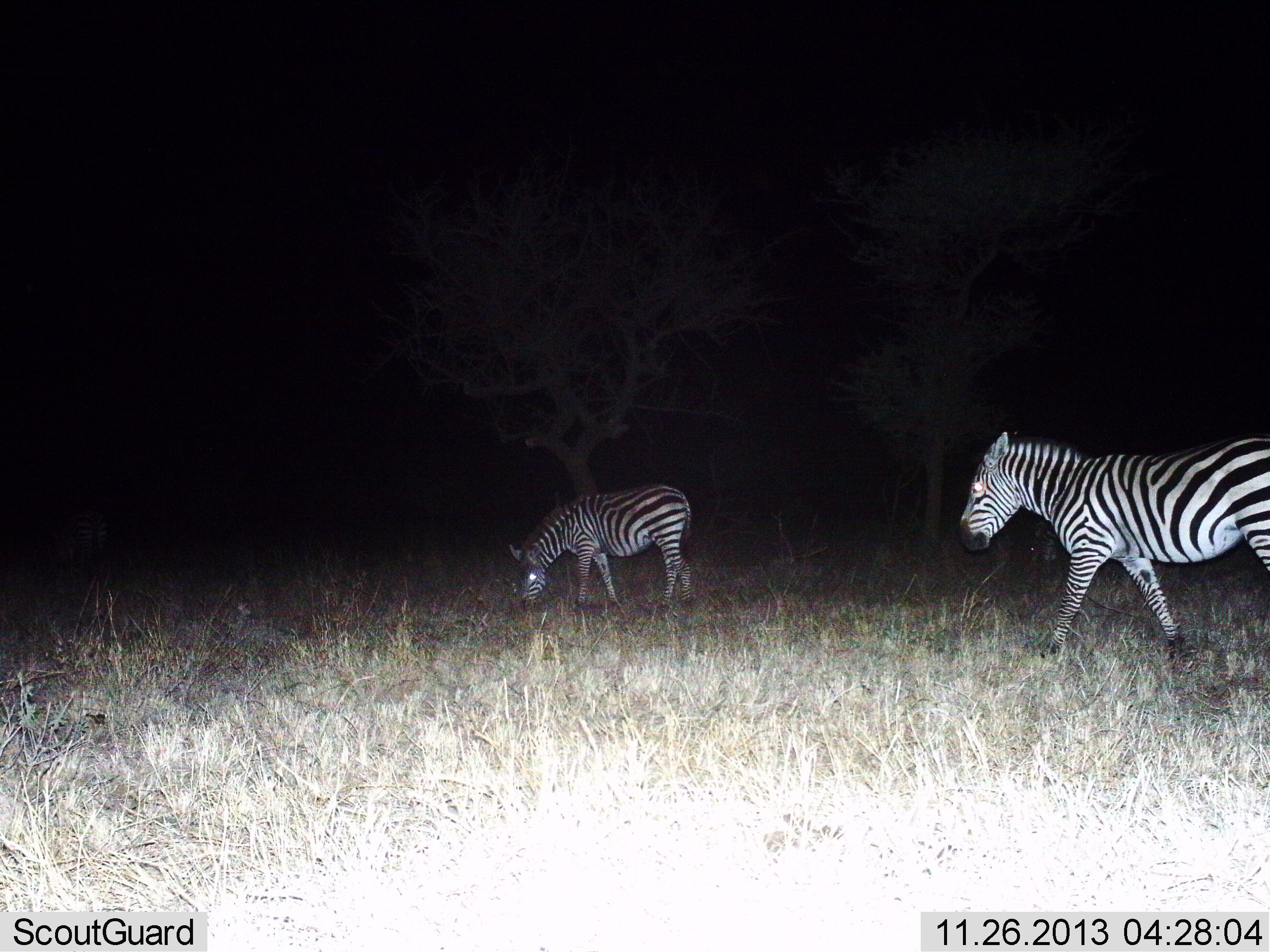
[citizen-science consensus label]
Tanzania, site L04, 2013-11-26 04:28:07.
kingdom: Animalia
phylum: Chordata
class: Mammalia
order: Perissodactyla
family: Equidae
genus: Equus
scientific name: Equus quagga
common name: plains zebra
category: zebra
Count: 2.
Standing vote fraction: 10%.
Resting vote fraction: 0%.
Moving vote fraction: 100%.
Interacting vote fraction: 0%.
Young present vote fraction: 10%.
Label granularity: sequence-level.